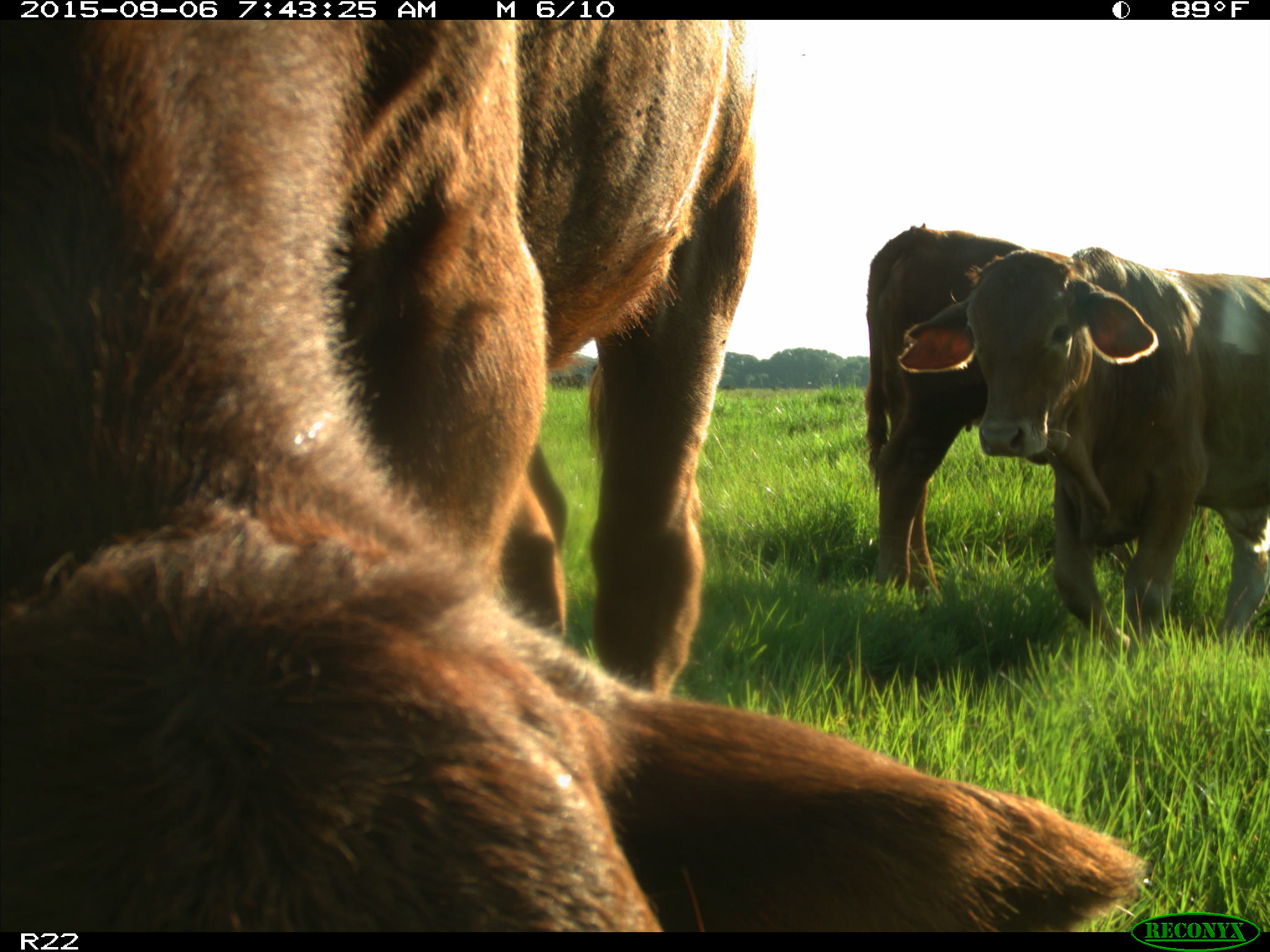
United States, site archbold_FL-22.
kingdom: Animalia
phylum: Chordata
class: Mammalia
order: Artiodactyla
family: Bovidae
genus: Bos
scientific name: Bos taurus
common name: domestic cow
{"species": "Bos taurus (domestic cow)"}